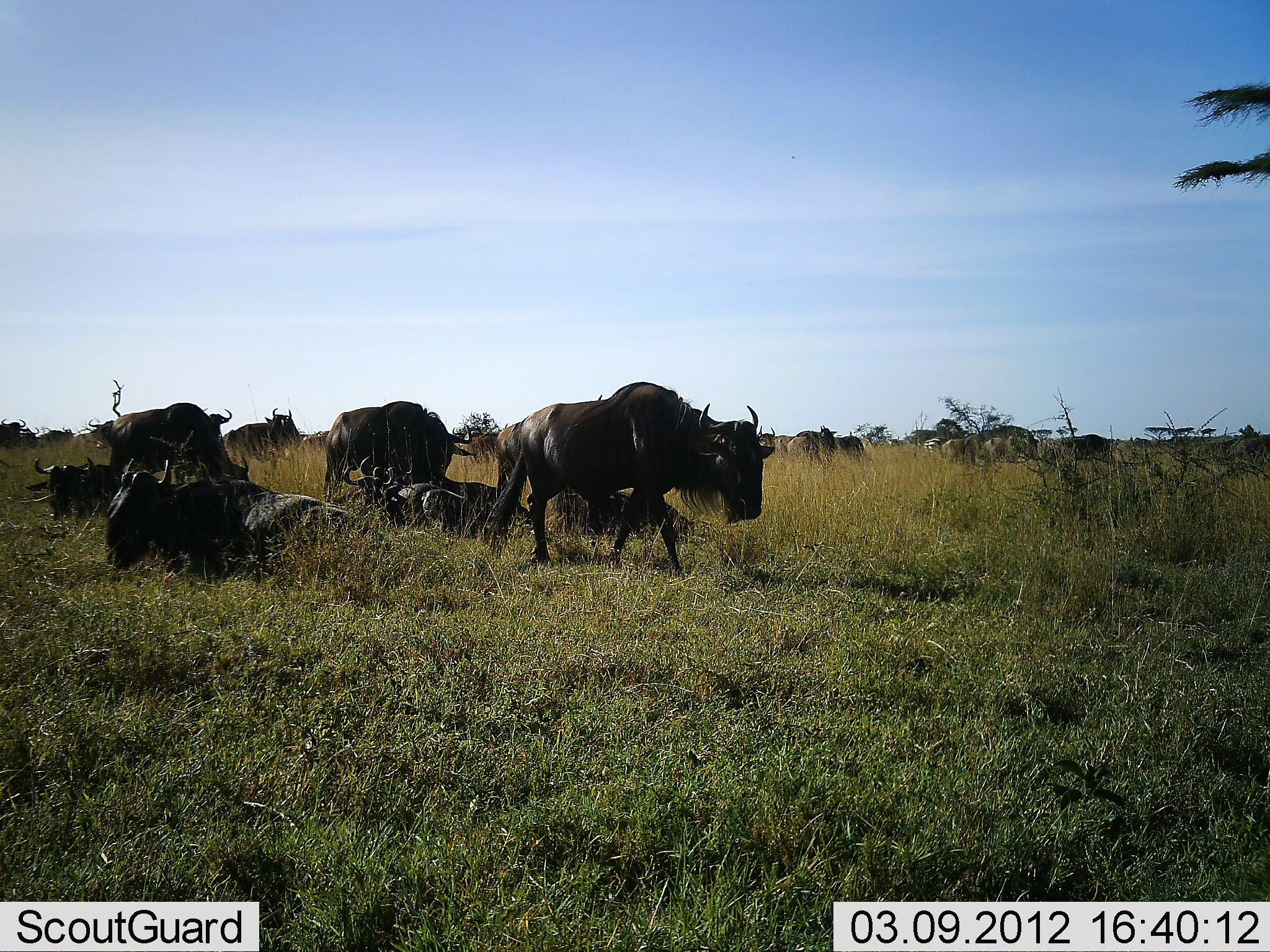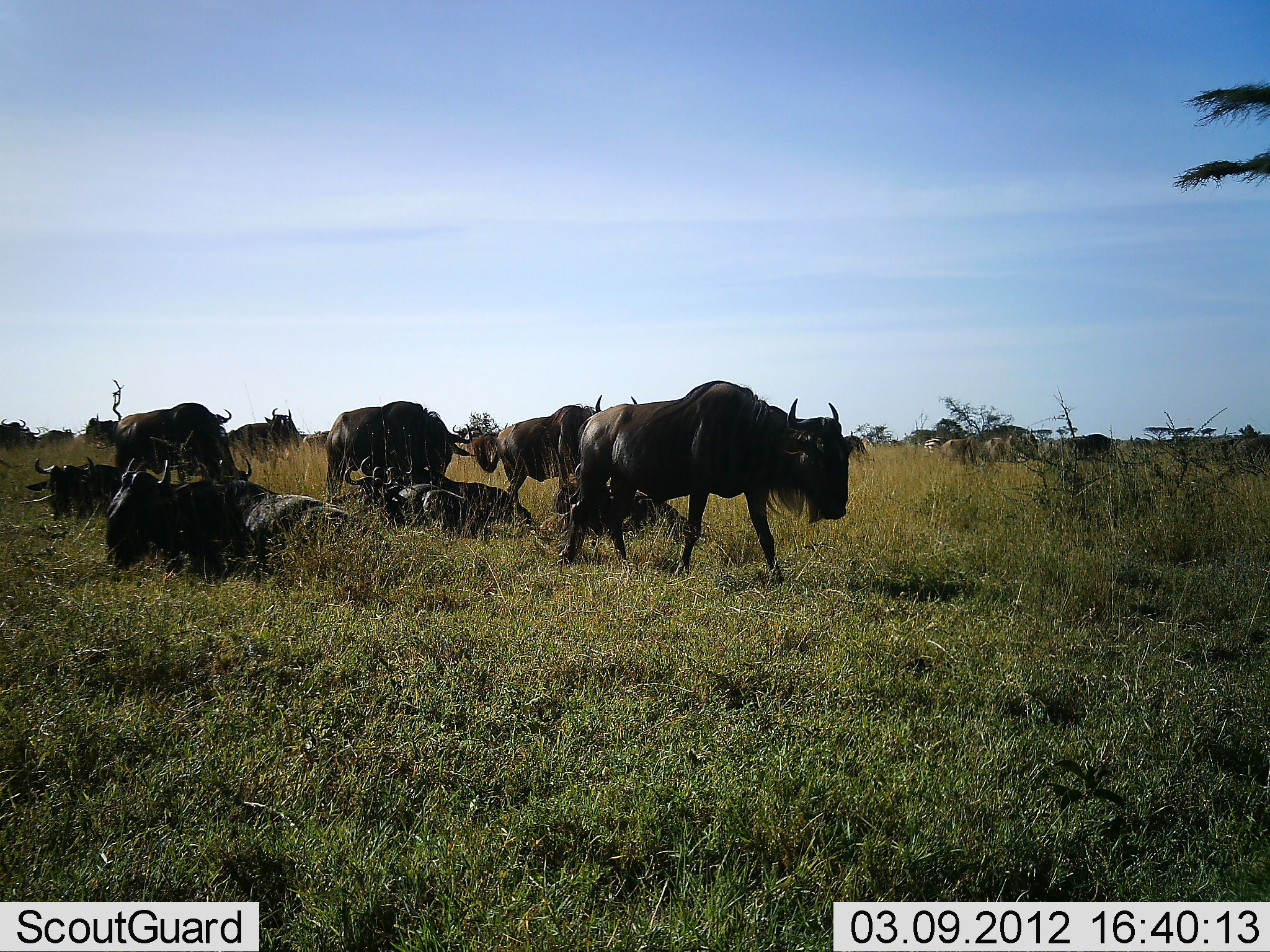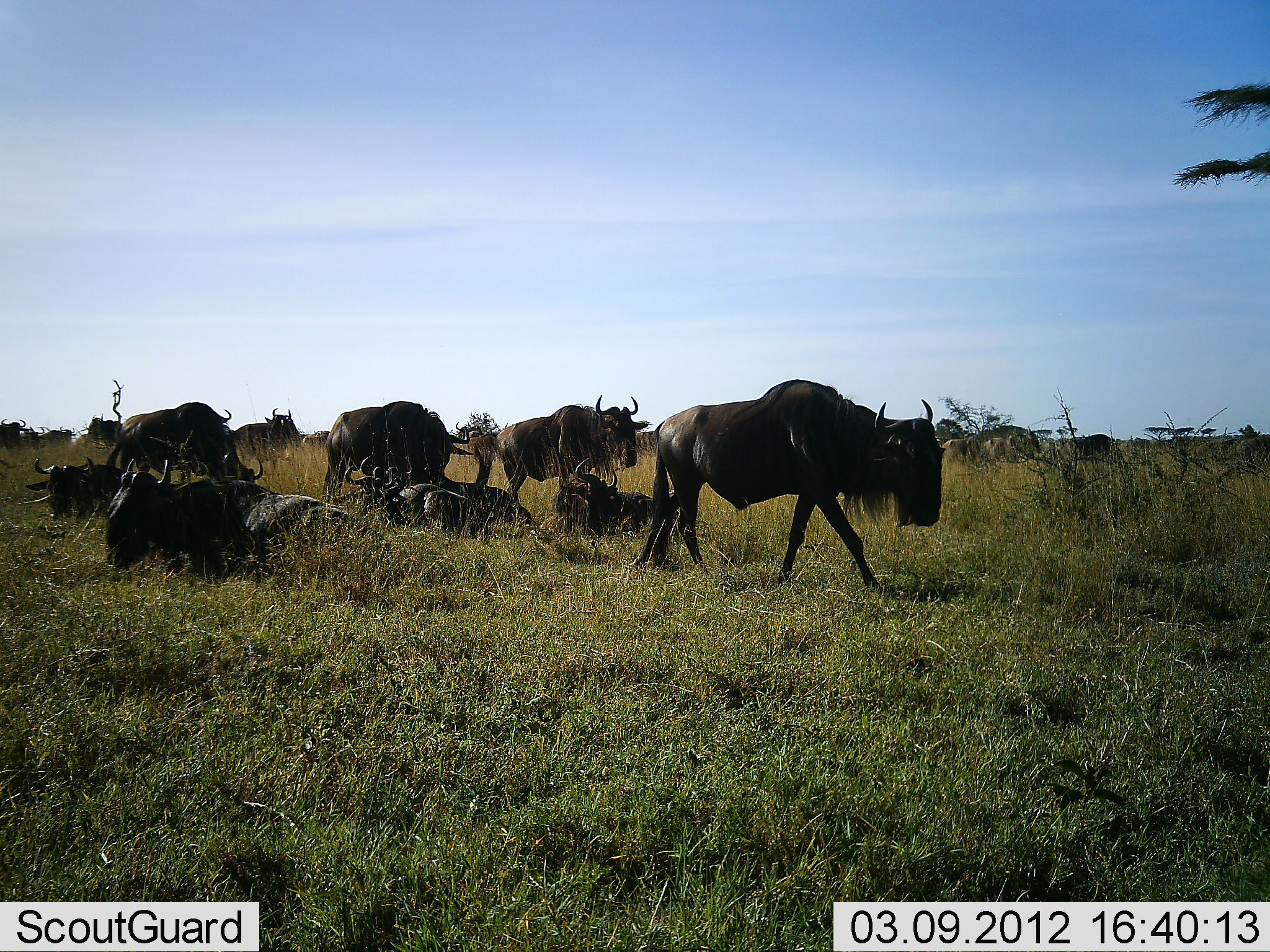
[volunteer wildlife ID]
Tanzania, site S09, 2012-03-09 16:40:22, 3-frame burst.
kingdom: Animalia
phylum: Chordata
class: Mammalia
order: Artiodactyla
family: Bovidae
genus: Connochaetes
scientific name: Connochaetes taurinus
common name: blue wildebeest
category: wildebeest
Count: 11-50.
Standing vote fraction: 88%.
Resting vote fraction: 100%.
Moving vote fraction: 75%.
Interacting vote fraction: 6%.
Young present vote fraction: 6%.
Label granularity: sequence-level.